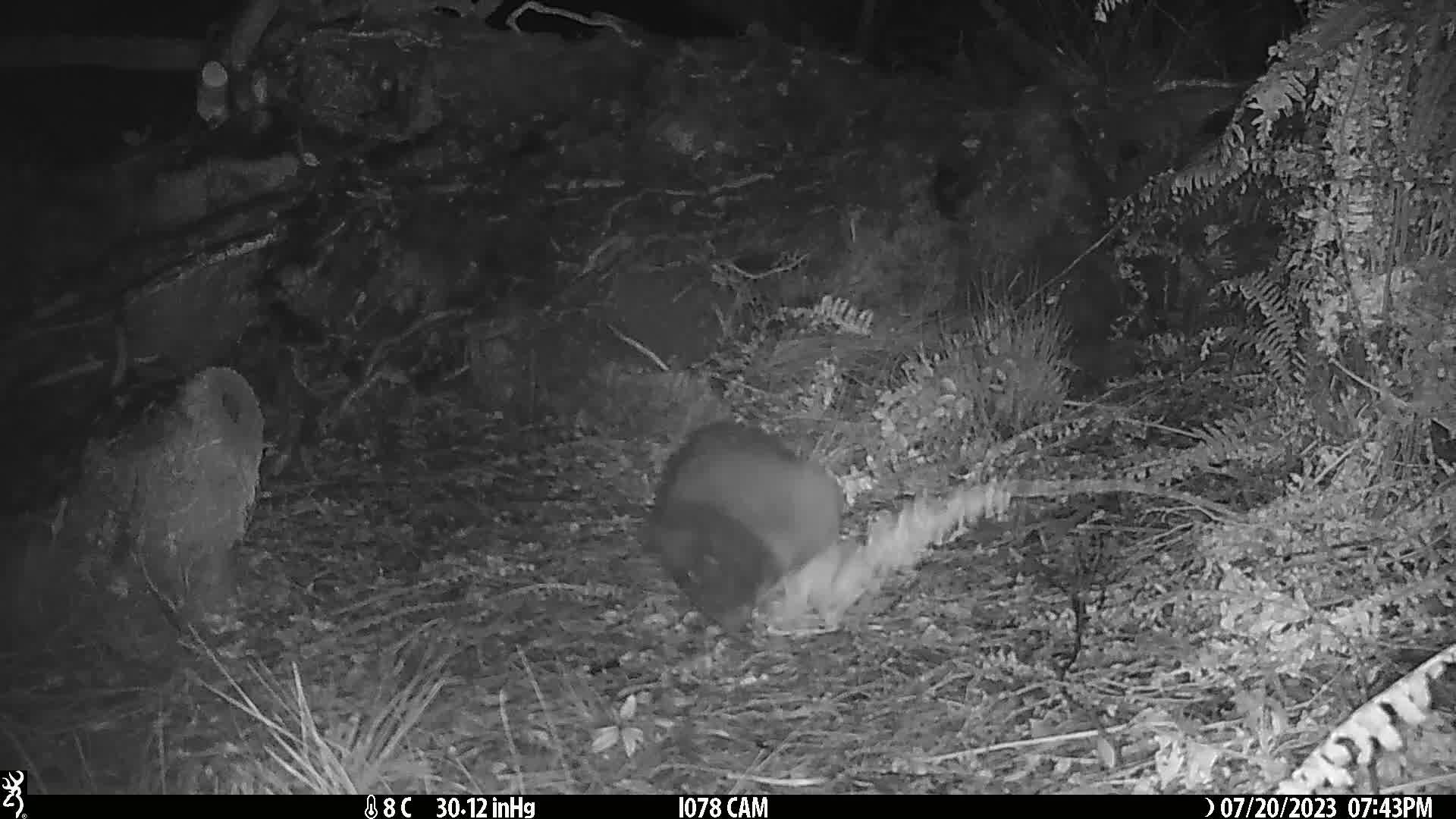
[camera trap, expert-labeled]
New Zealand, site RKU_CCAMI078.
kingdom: Animalia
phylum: Chordata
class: Mammalia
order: Diprotodontia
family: Phalangeridae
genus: Trichosurus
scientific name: Trichosurus vulpecula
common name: common brushtail possum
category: possum